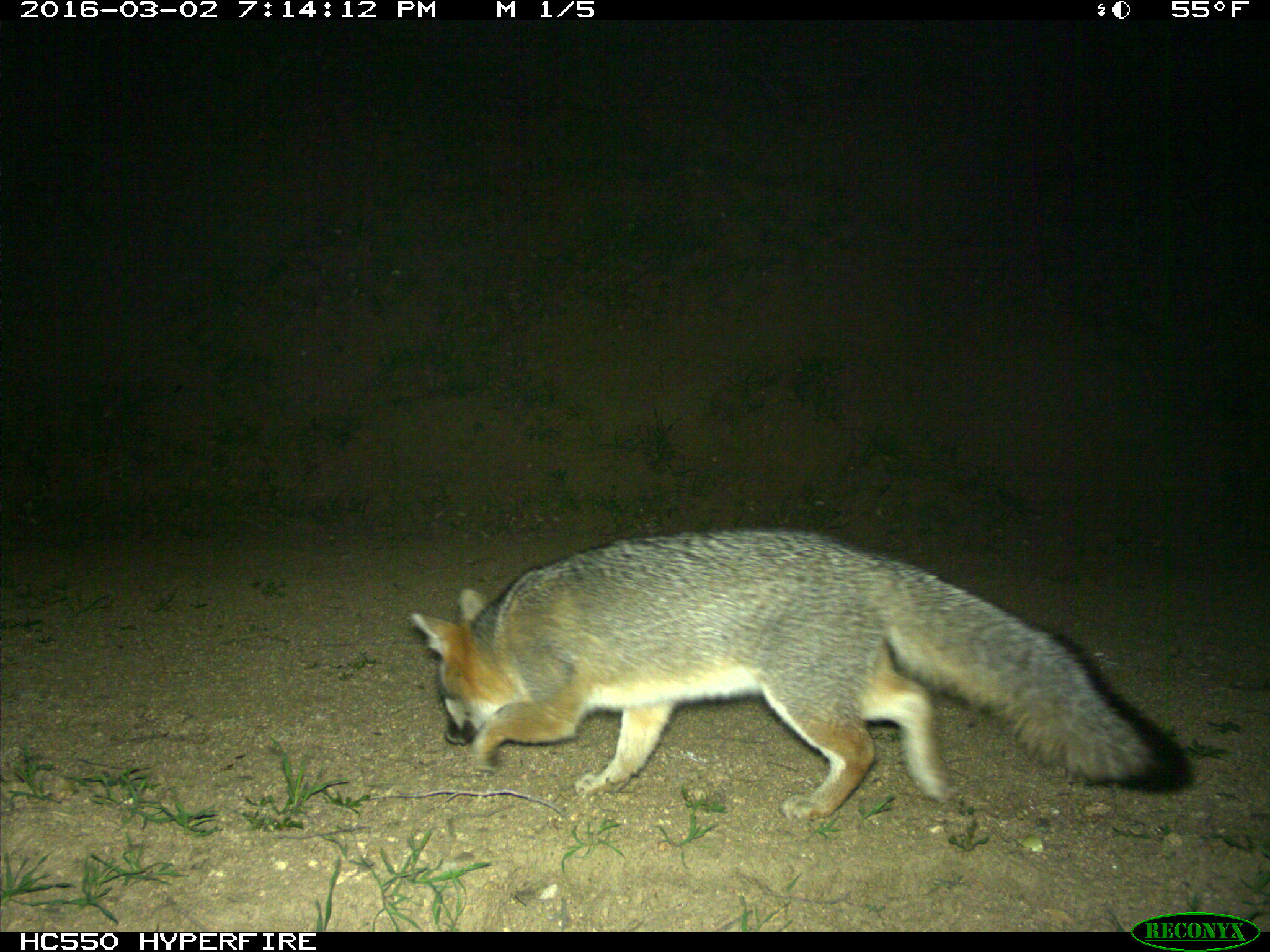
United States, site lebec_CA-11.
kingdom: Animalia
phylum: Chordata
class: Mammalia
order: Carnivora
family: Canidae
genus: Urocyon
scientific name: Urocyon cinereoargenteus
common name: gray fox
Urocyon cinereoargenteus (gray fox).